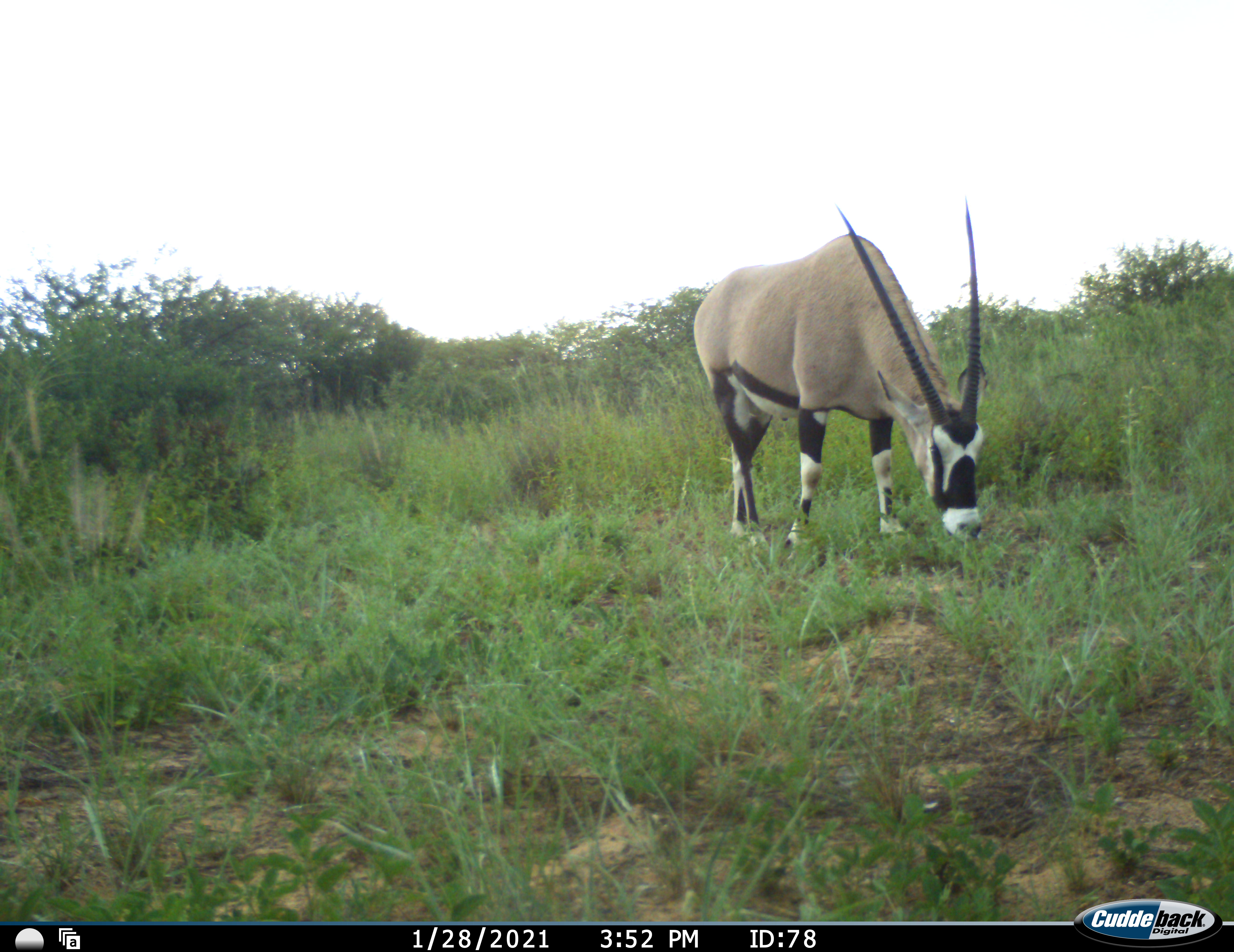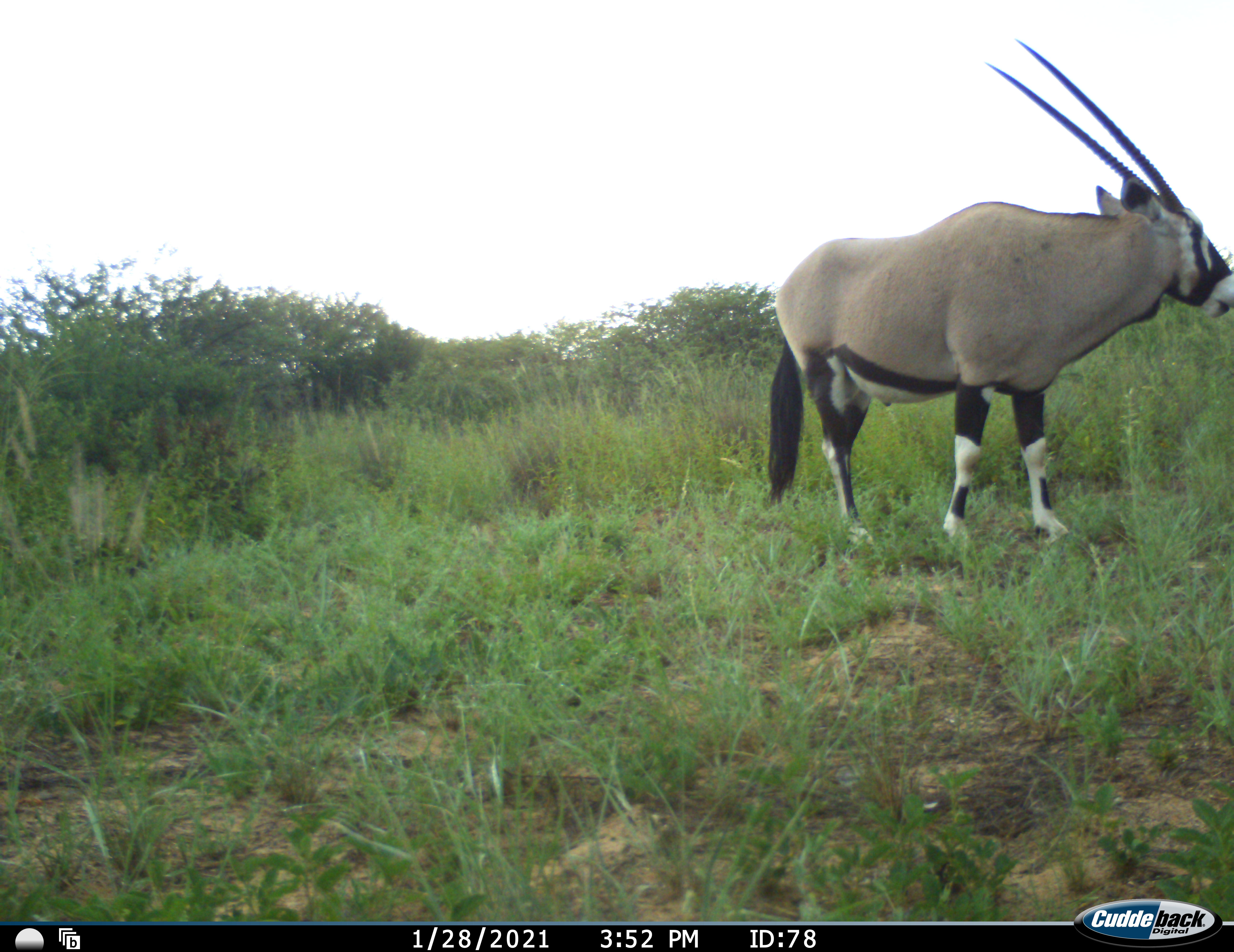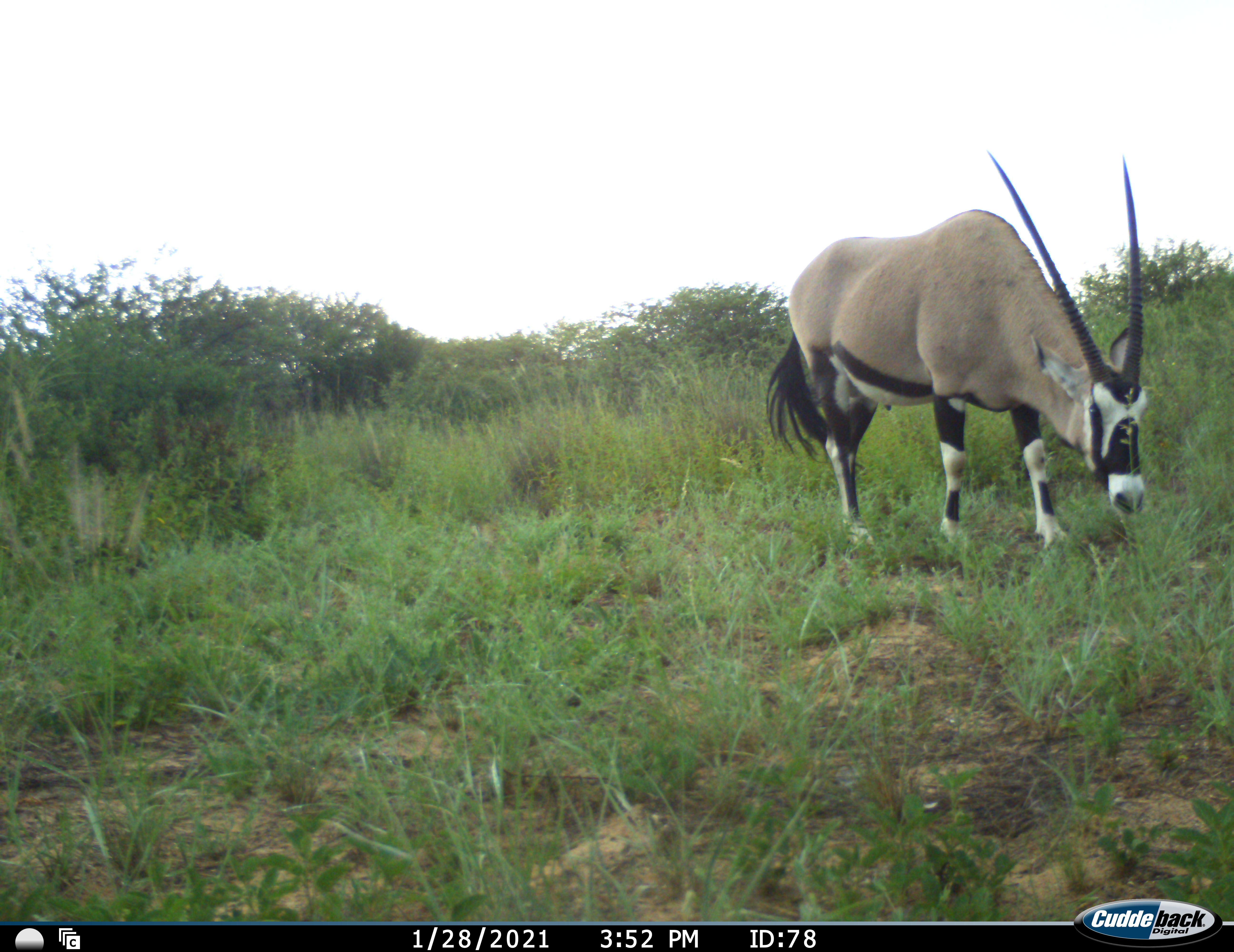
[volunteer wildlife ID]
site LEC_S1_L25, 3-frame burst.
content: unidentified animal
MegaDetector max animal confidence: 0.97